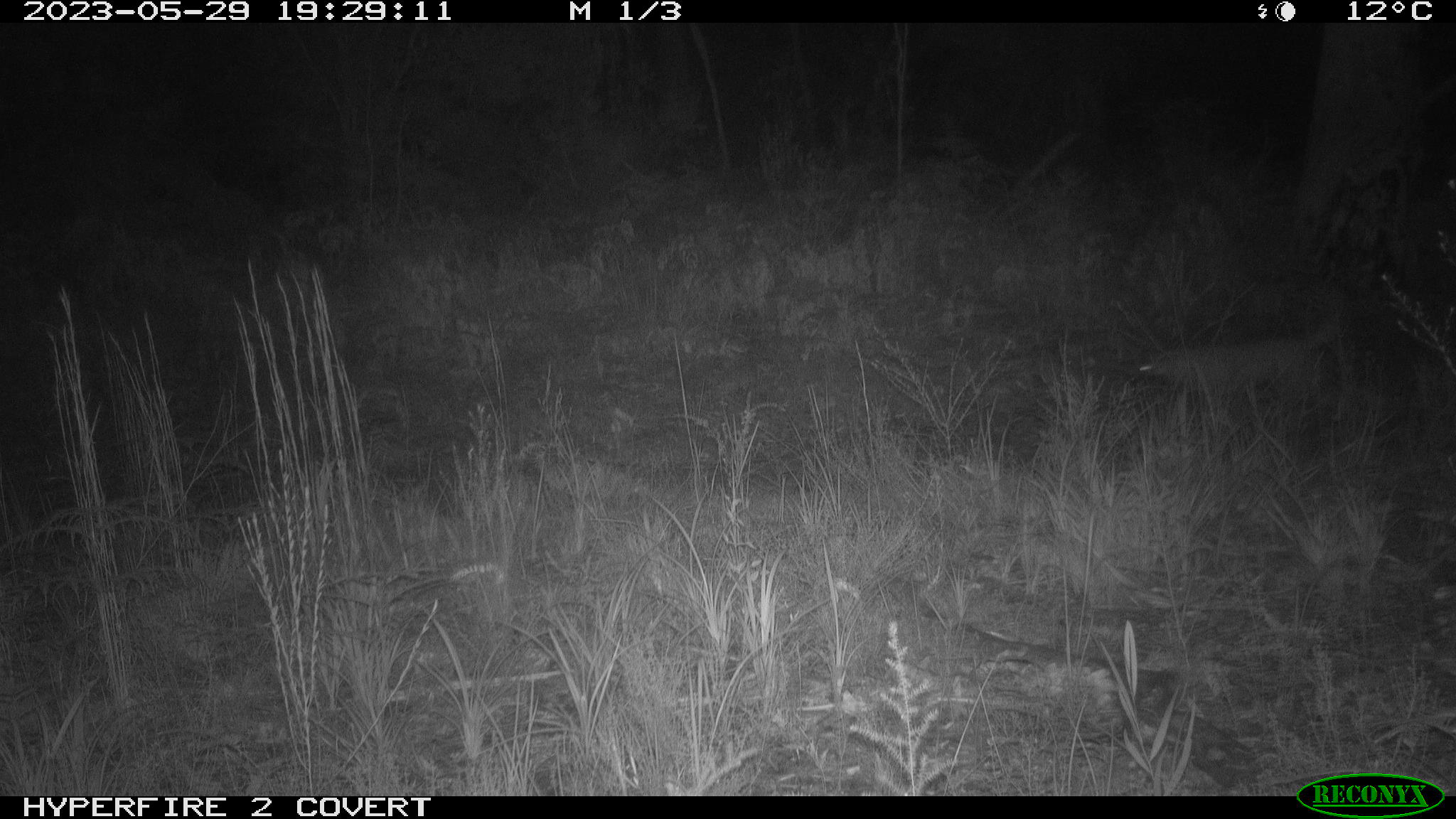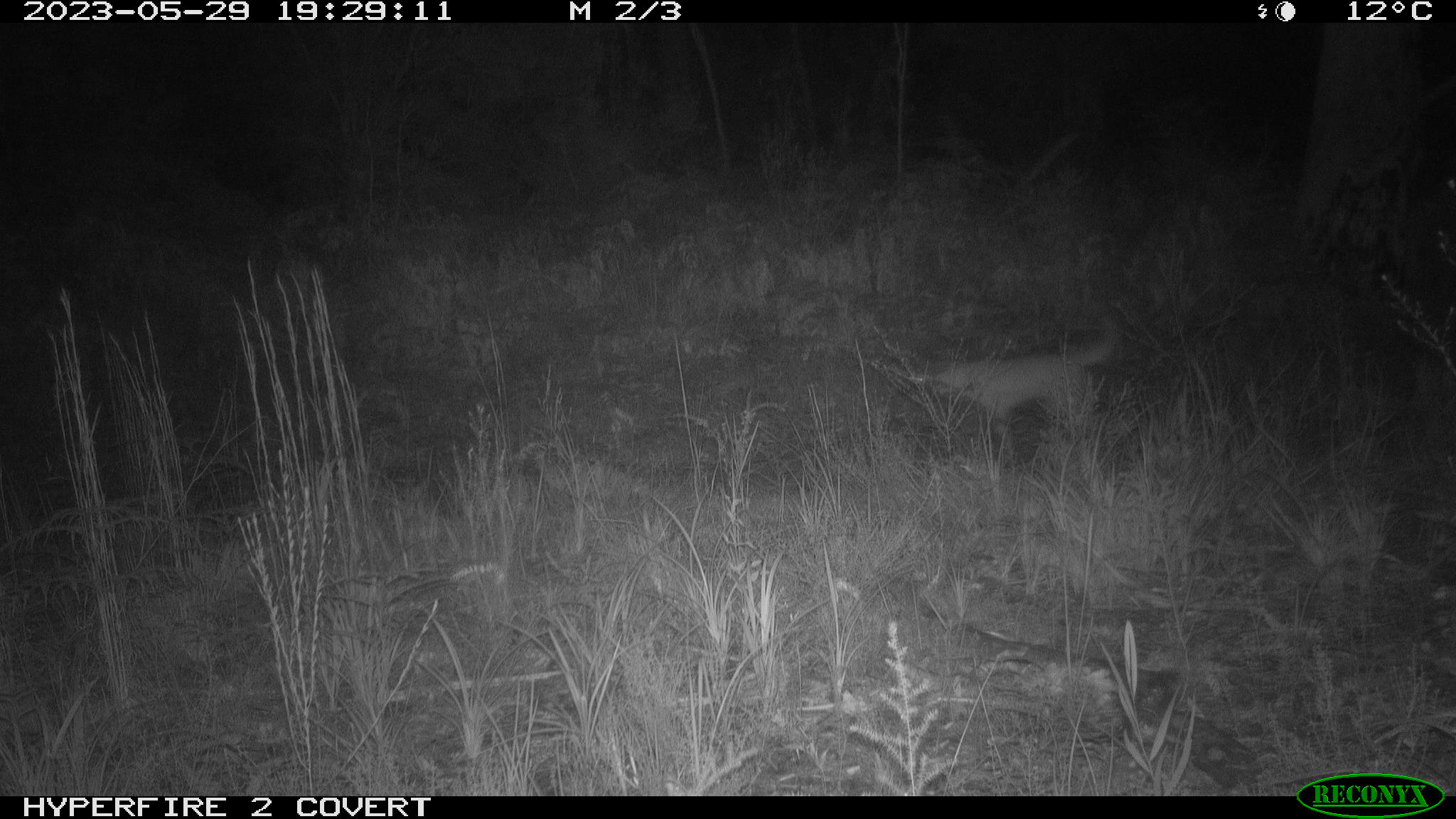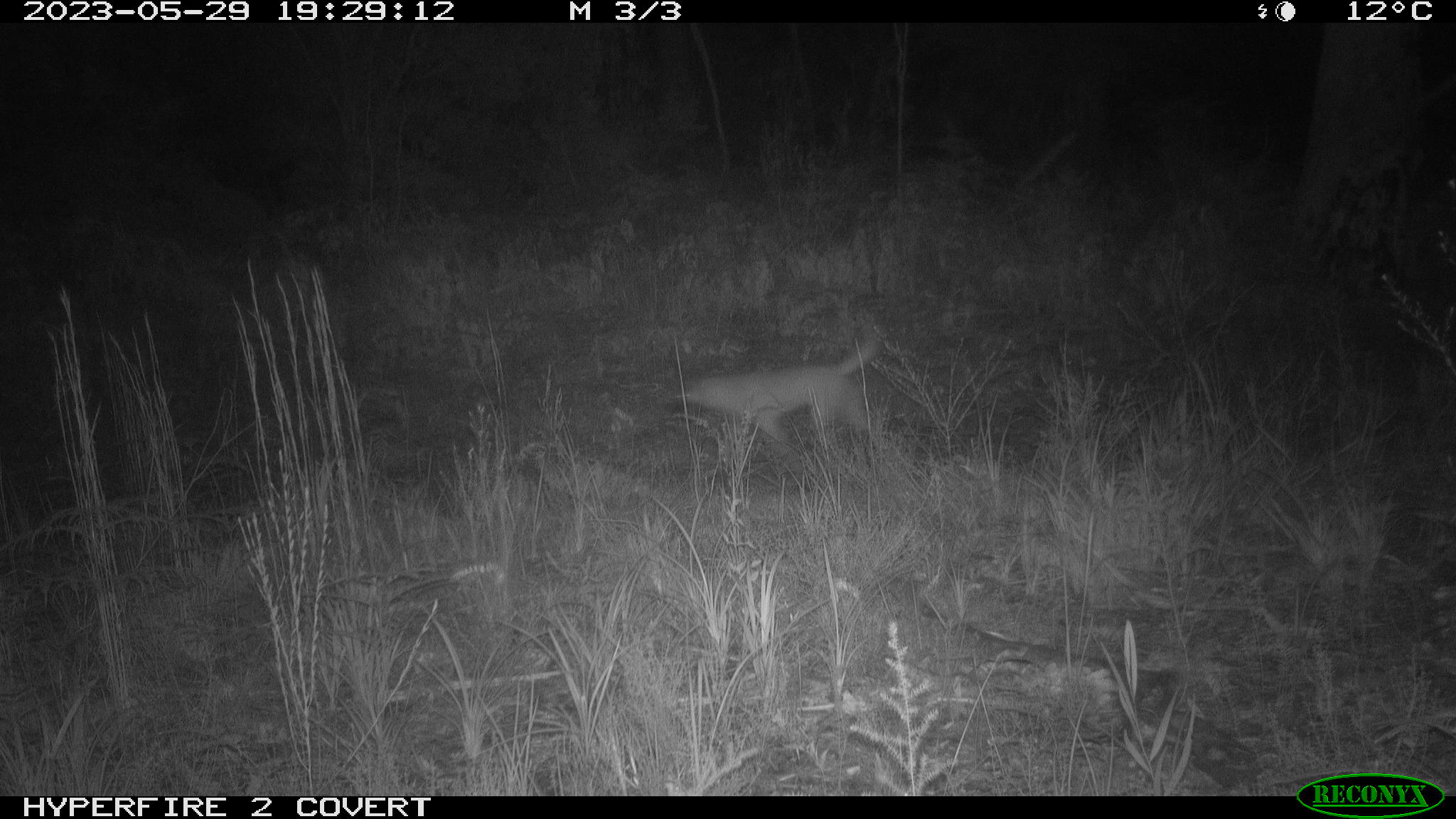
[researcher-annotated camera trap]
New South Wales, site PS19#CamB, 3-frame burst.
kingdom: Animalia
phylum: Chordata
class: Mammalia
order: Carnivora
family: Canidae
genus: Canis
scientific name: Canis familiaris dingo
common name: dingo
Dingo (Canis familiaris dingo).